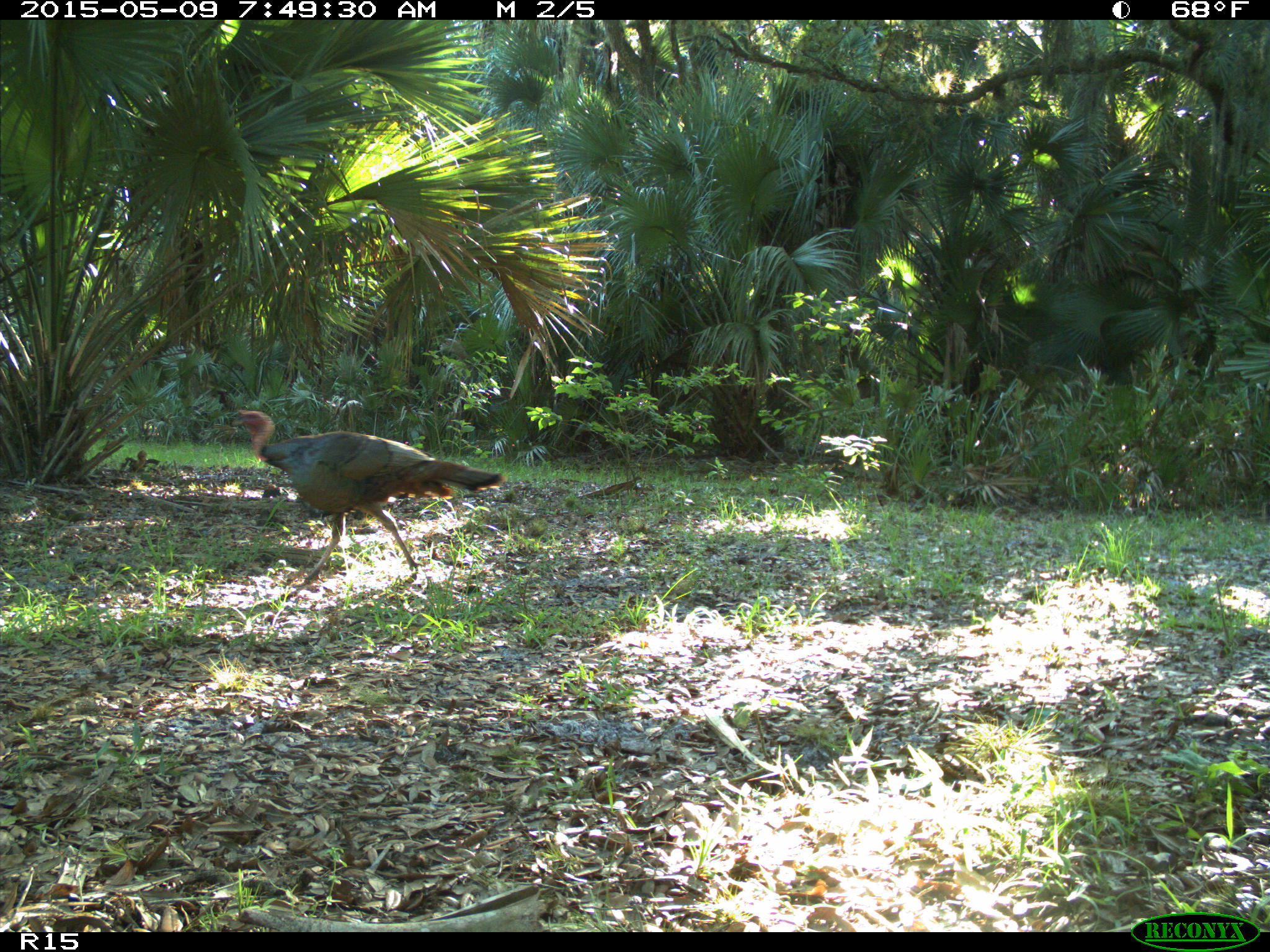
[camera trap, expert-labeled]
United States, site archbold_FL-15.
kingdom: Animalia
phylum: Chordata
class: Aves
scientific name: Aves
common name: birds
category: unidentified bird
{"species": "unidentified bird (birds) (Aves)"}